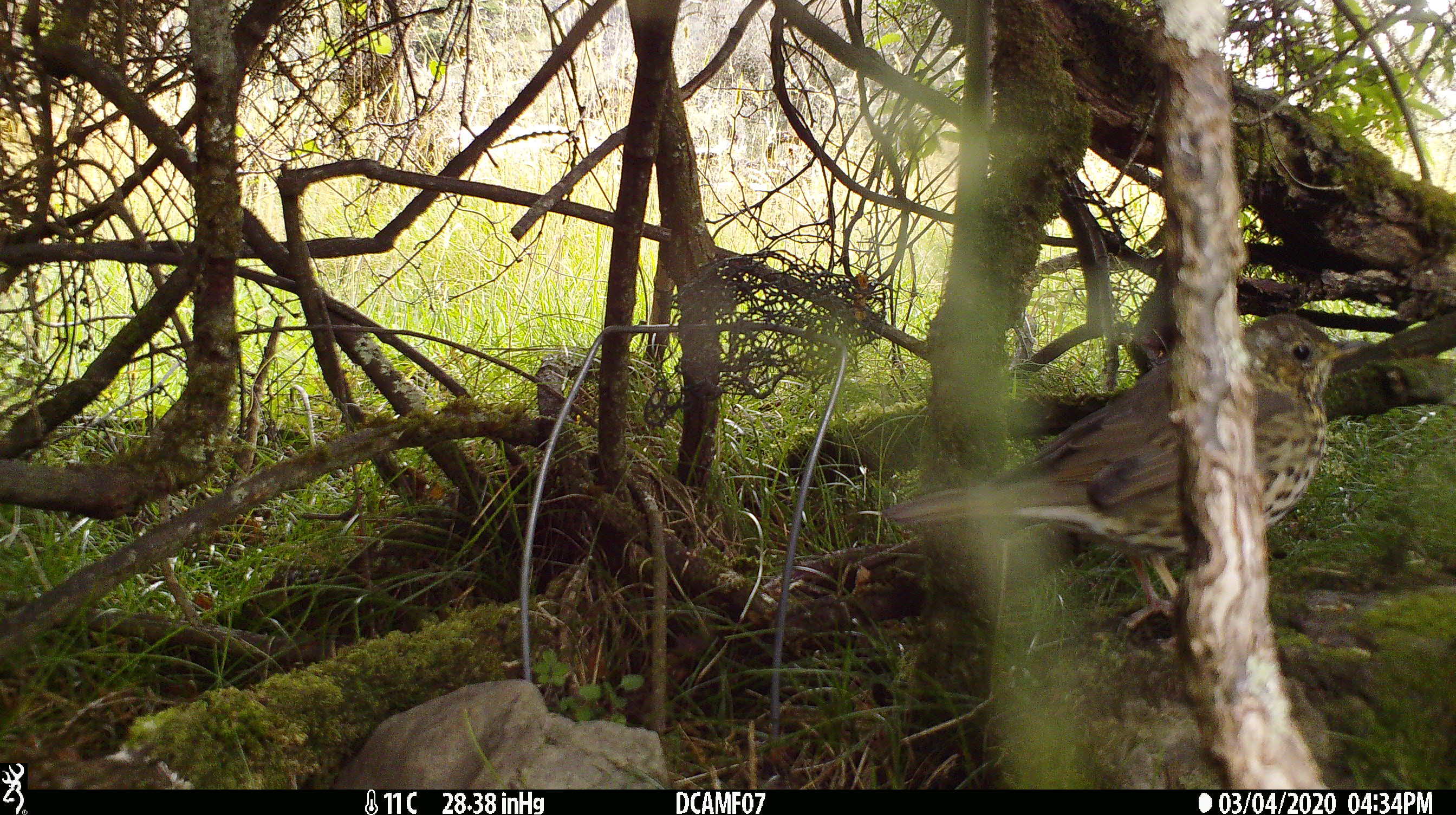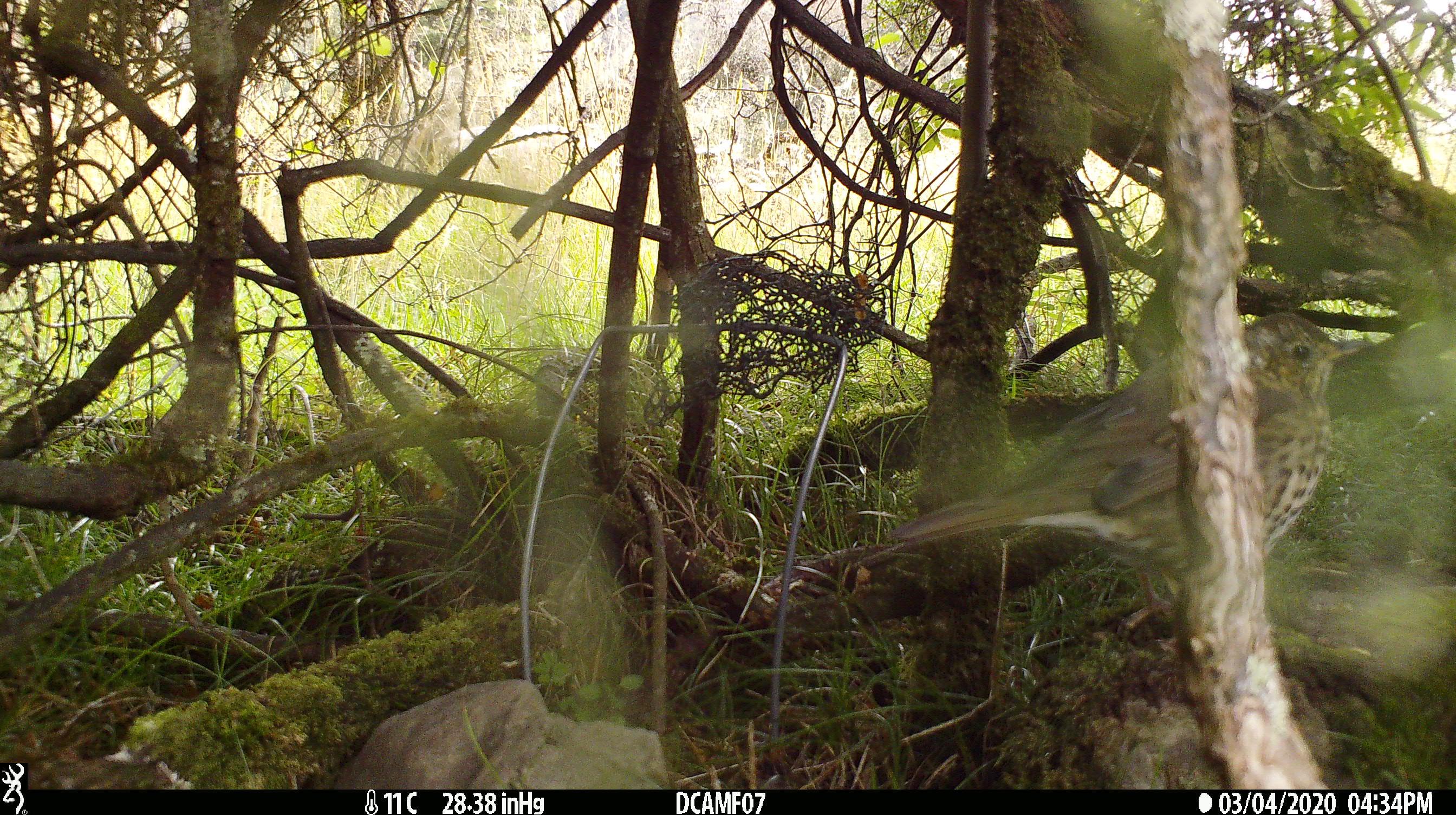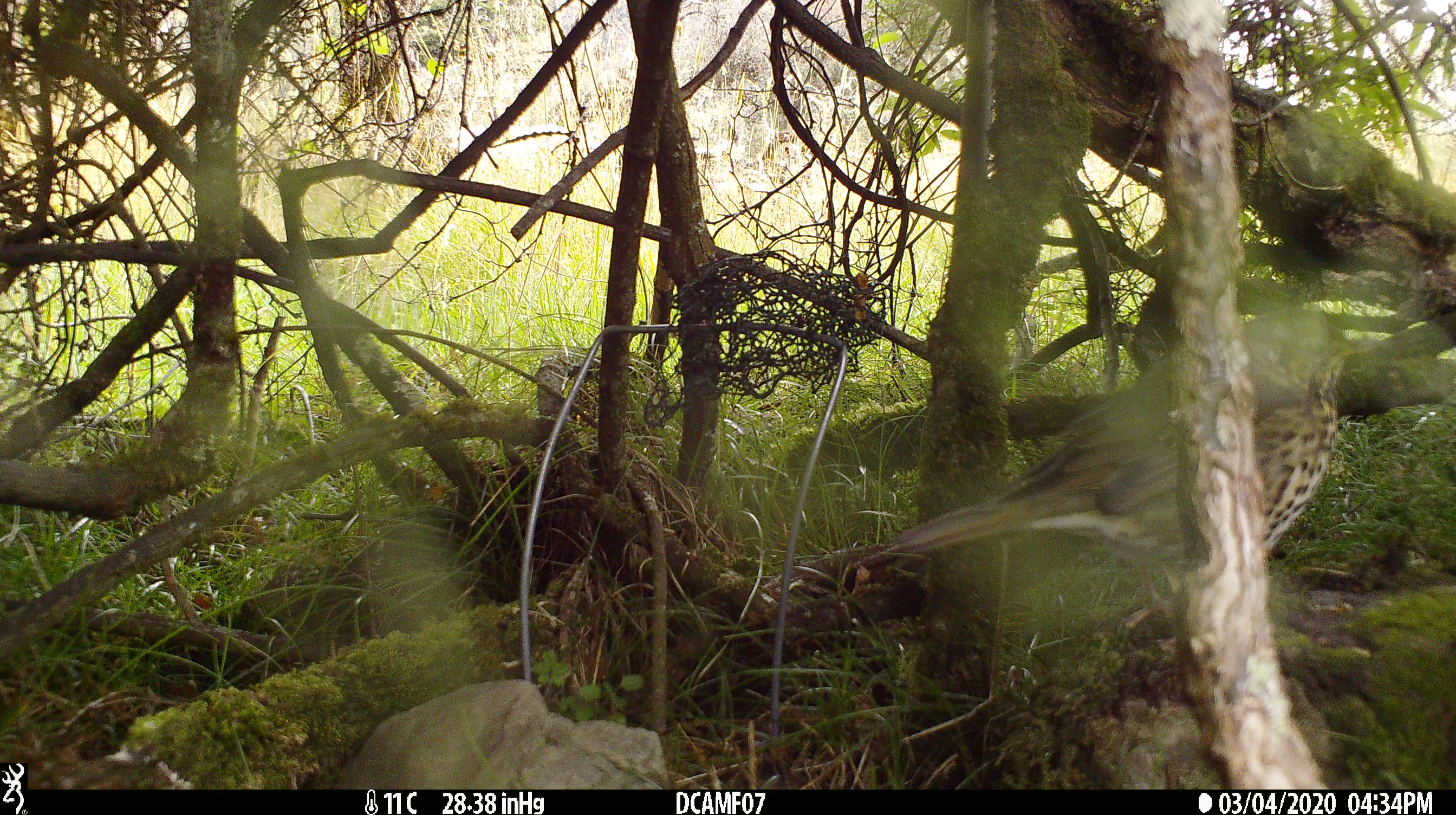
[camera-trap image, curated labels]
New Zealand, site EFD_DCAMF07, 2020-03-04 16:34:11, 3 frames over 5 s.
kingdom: Animalia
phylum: Chordata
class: Aves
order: Passeriformes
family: Turdidae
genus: Turdus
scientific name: Turdus philomelos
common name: song thrush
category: thrush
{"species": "thrush (song thrush) (Turdus philomelos)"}